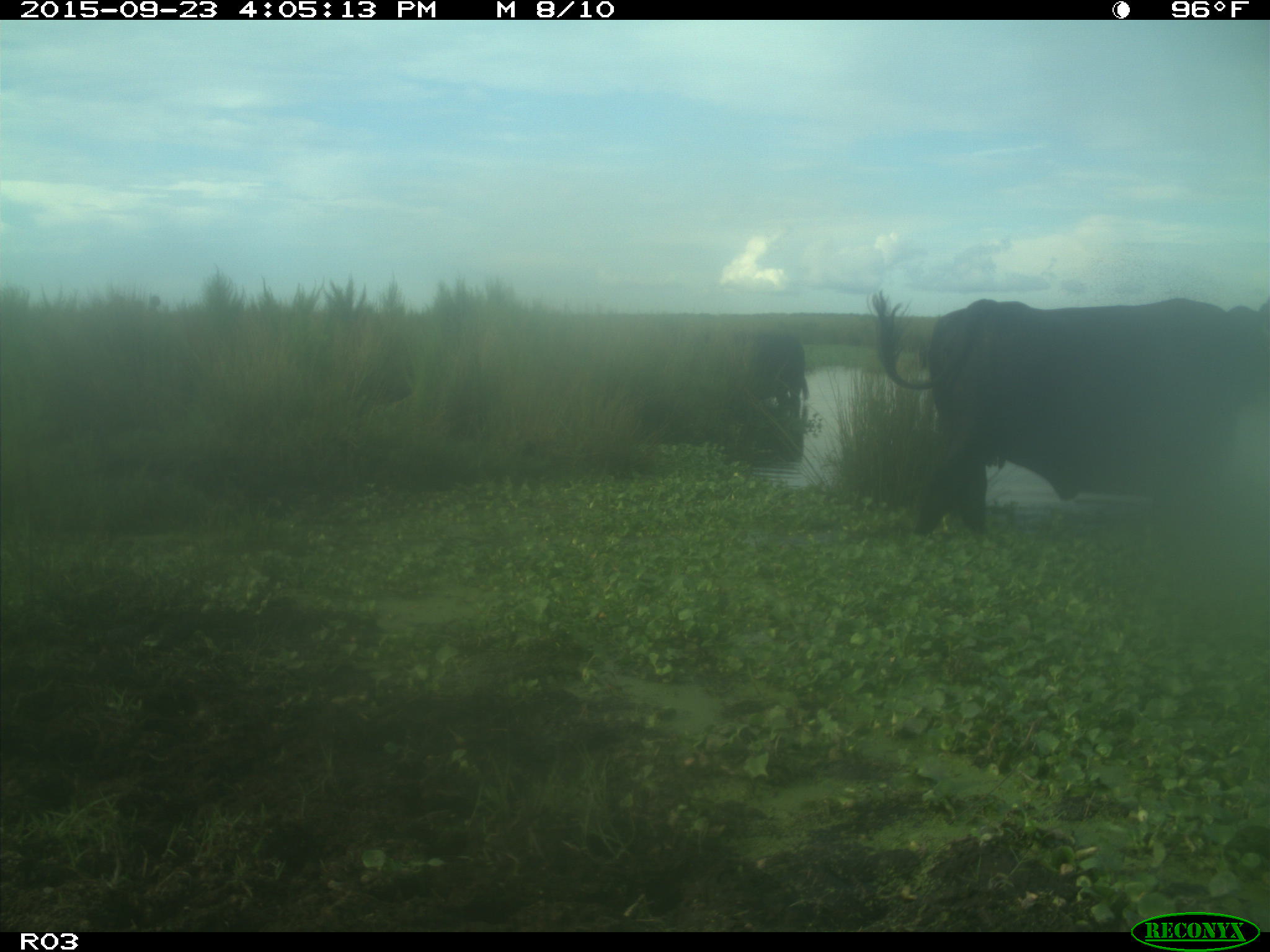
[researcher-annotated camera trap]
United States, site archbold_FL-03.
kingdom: Animalia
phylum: Chordata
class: Mammalia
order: Artiodactyla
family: Bovidae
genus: Bos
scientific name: Bos taurus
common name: domestic cow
Bos taurus (domestic cow).